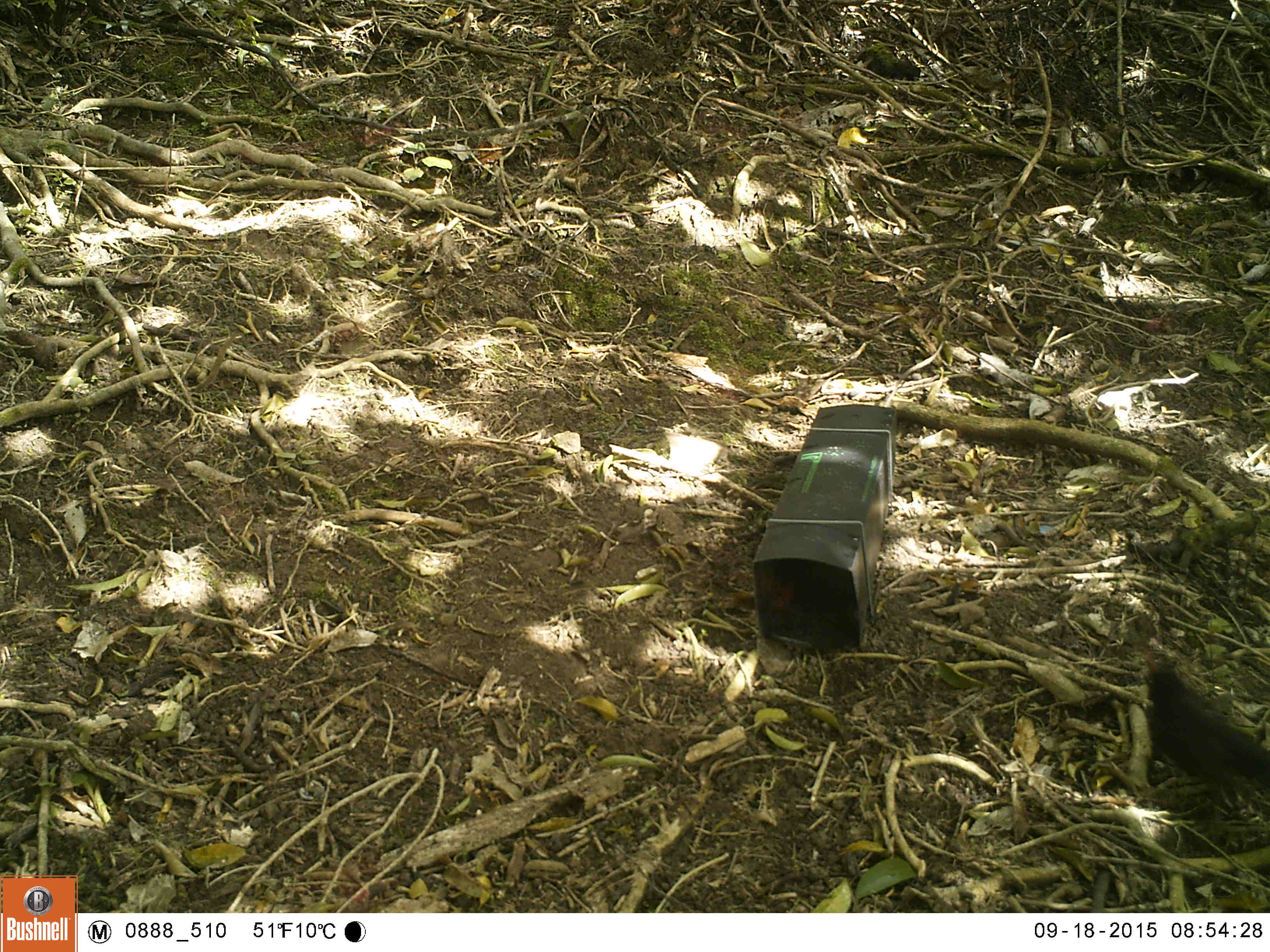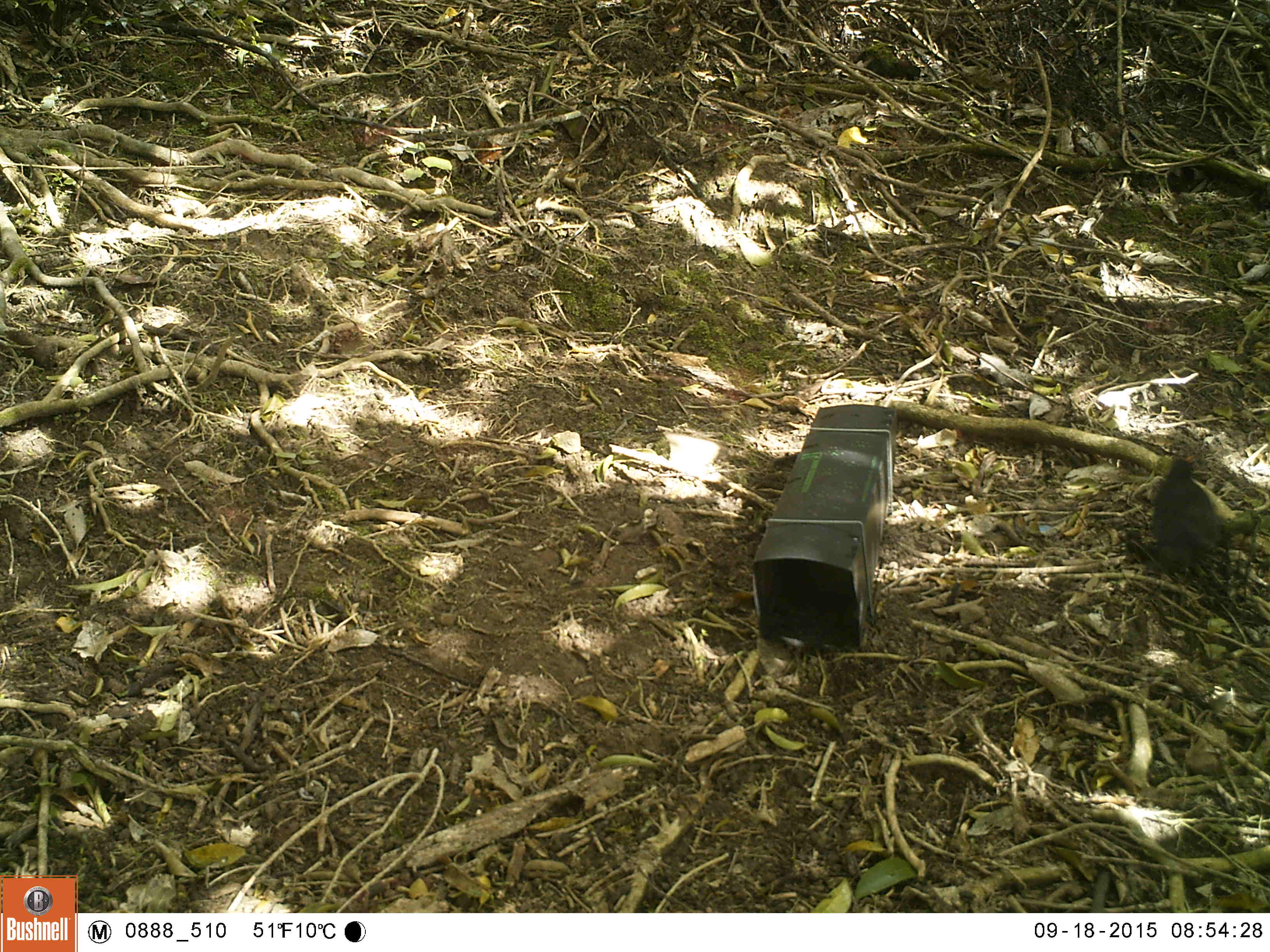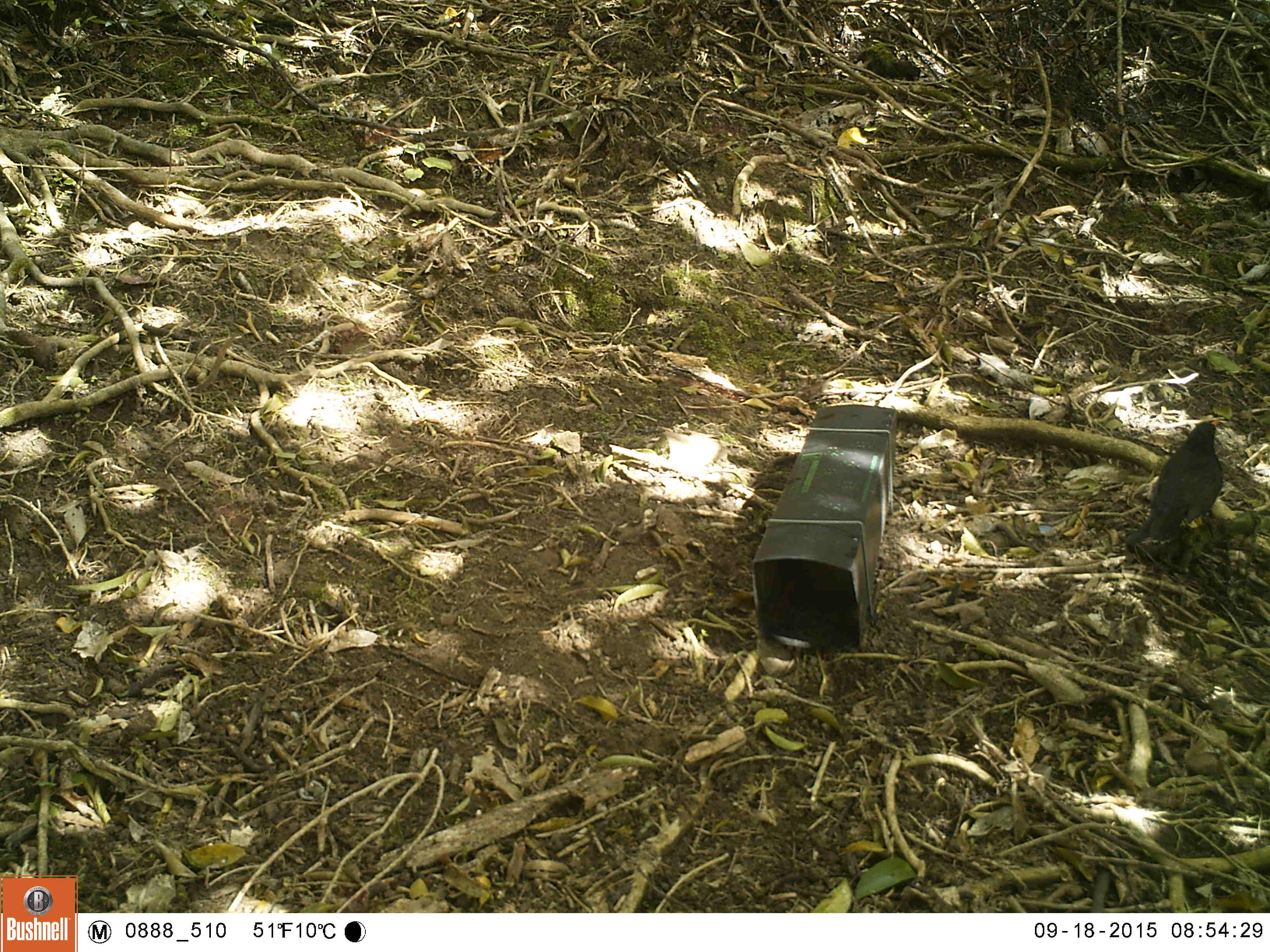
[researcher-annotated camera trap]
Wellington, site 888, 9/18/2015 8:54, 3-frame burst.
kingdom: Animalia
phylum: Chordata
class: Aves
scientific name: Aves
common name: bird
Bird (Aves).